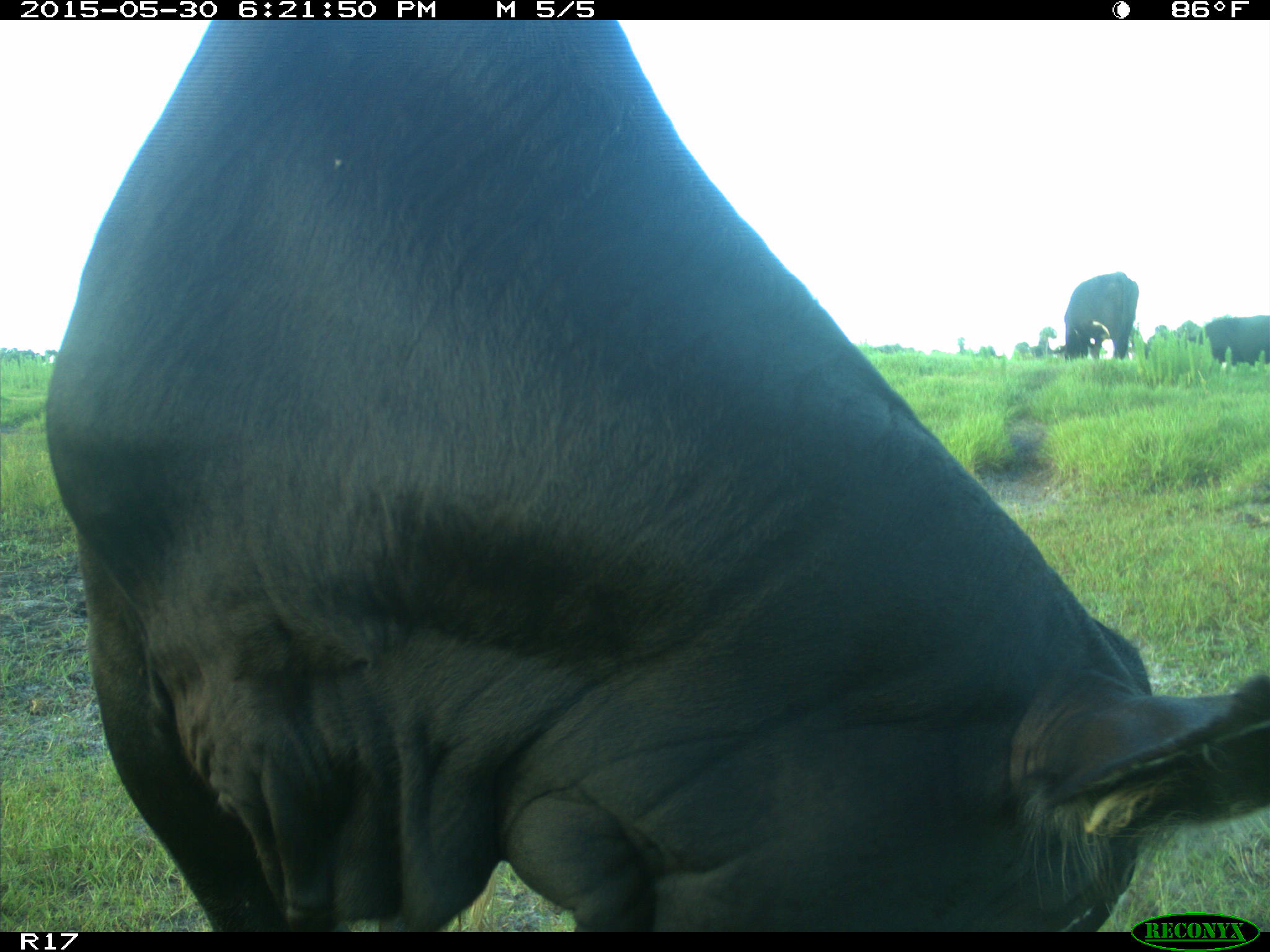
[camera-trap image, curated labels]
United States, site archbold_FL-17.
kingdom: Animalia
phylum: Chordata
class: Mammalia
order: Artiodactyla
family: Bovidae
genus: Bos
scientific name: Bos taurus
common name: domestic cow